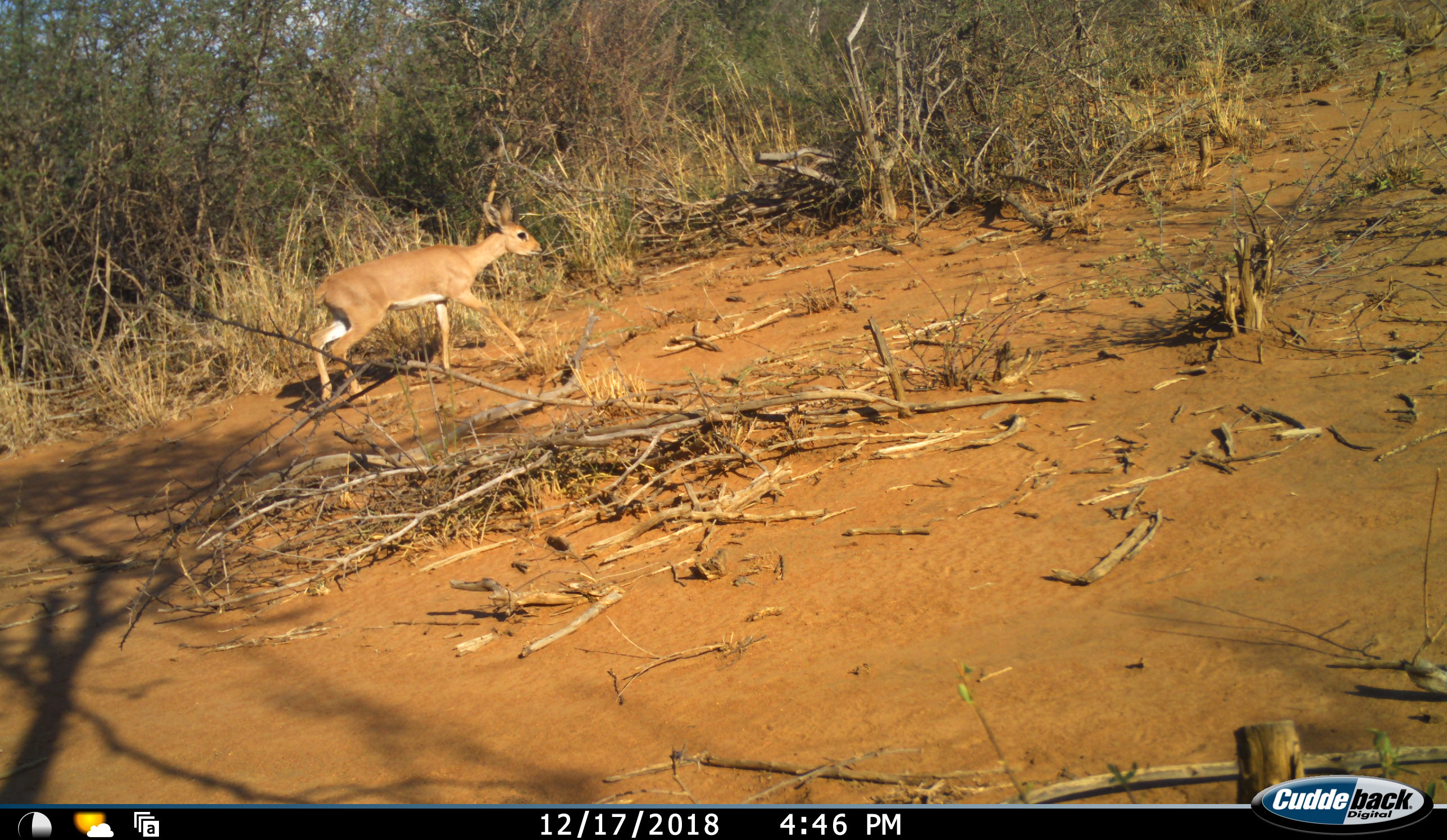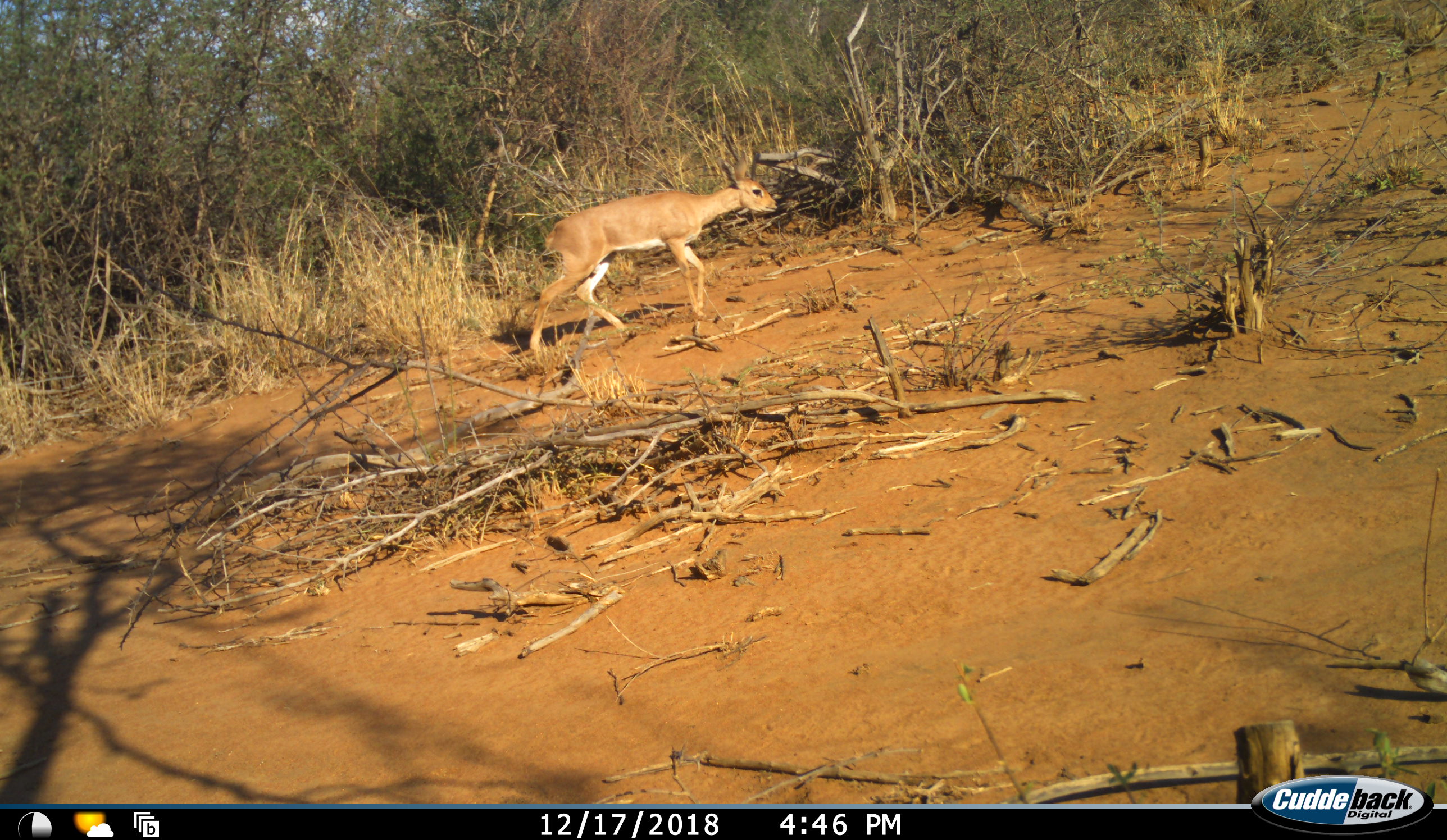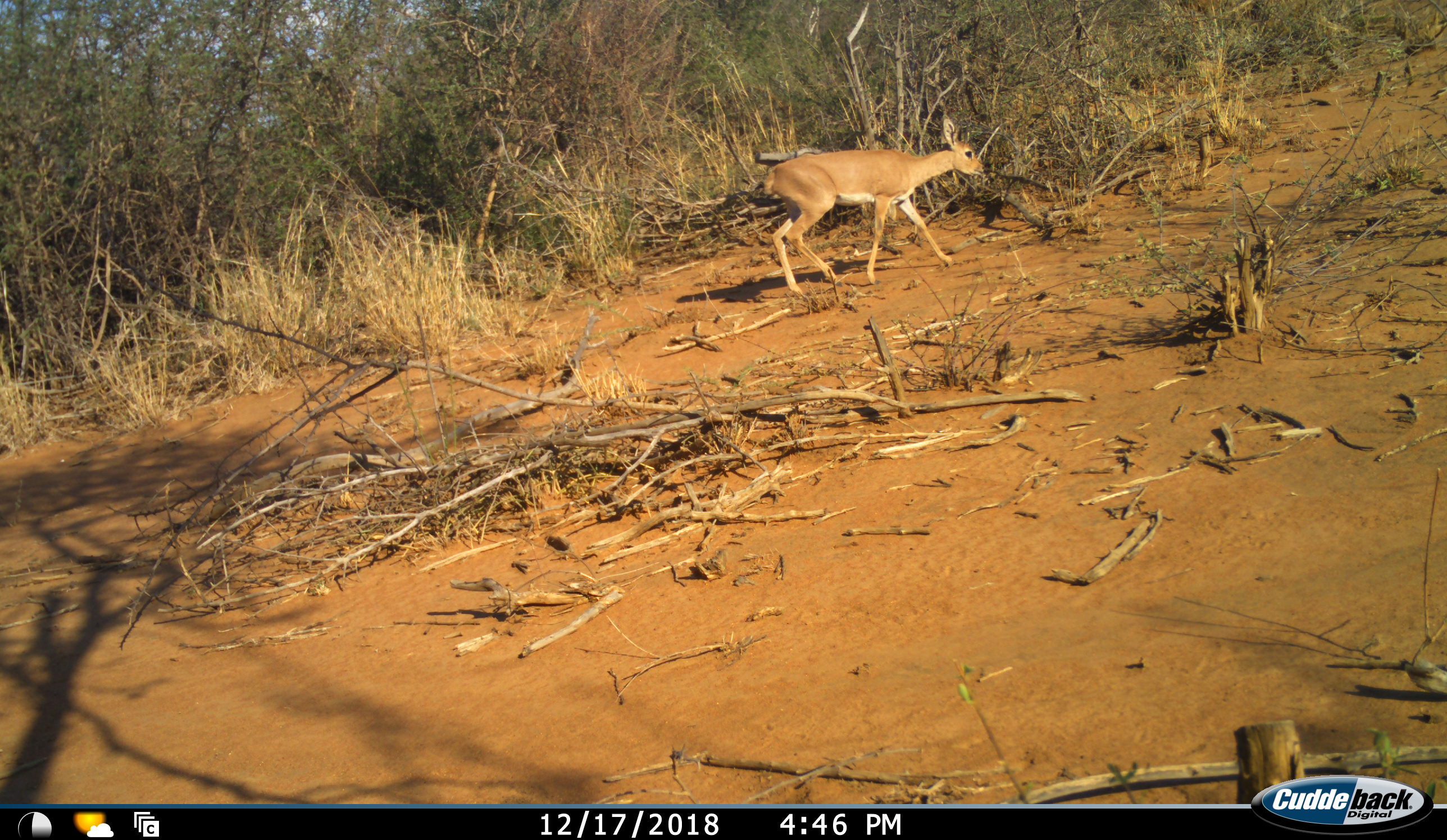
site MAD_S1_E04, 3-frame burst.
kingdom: Animalia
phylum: Chordata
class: Mammalia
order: Artiodactyla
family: Bovidae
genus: Raphicerus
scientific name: Raphicerus campestris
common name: steenbok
Steenbok (Raphicerus campestris), count 1. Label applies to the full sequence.